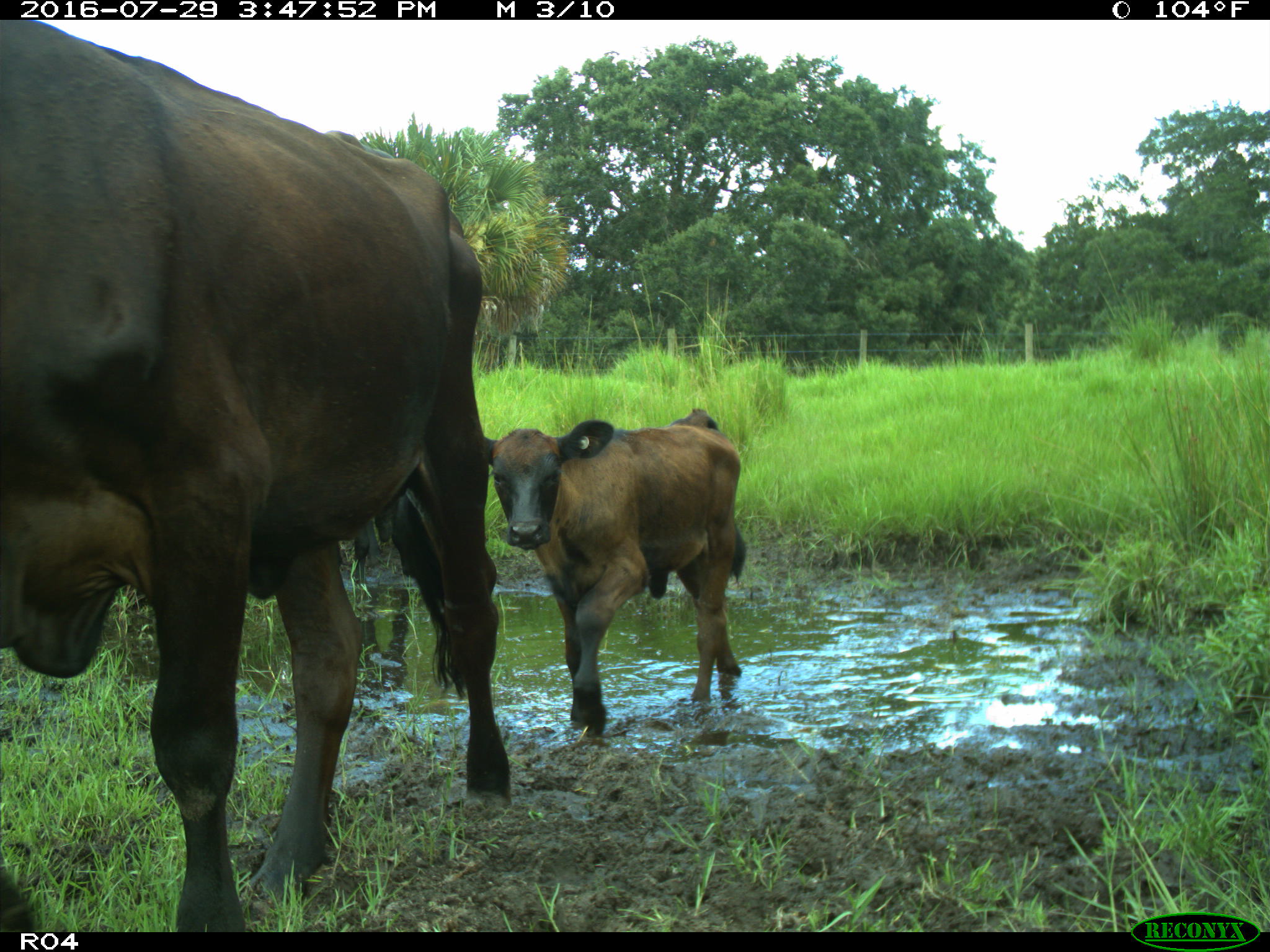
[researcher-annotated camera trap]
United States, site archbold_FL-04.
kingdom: Animalia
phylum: Chordata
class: Mammalia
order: Artiodactyla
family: Bovidae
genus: Bos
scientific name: Bos taurus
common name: domestic cow